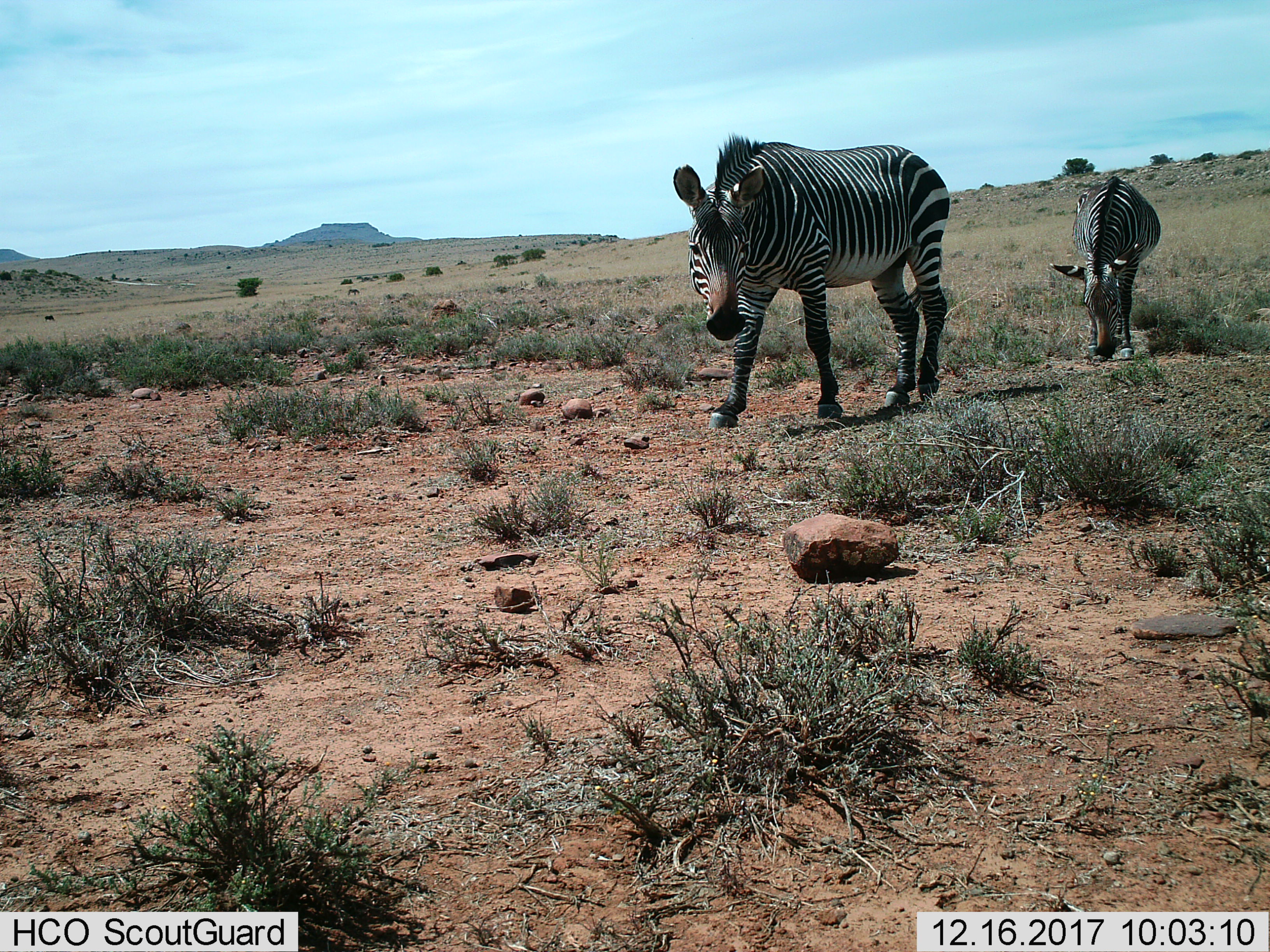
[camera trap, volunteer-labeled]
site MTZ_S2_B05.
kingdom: Animalia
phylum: Chordata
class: Mammalia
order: Perissodactyla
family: Equidae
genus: Equus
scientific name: Equus zebra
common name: mountain zebra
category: zebramountain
Zebramountain (mountain zebra) (Equus zebra), count 2. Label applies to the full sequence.